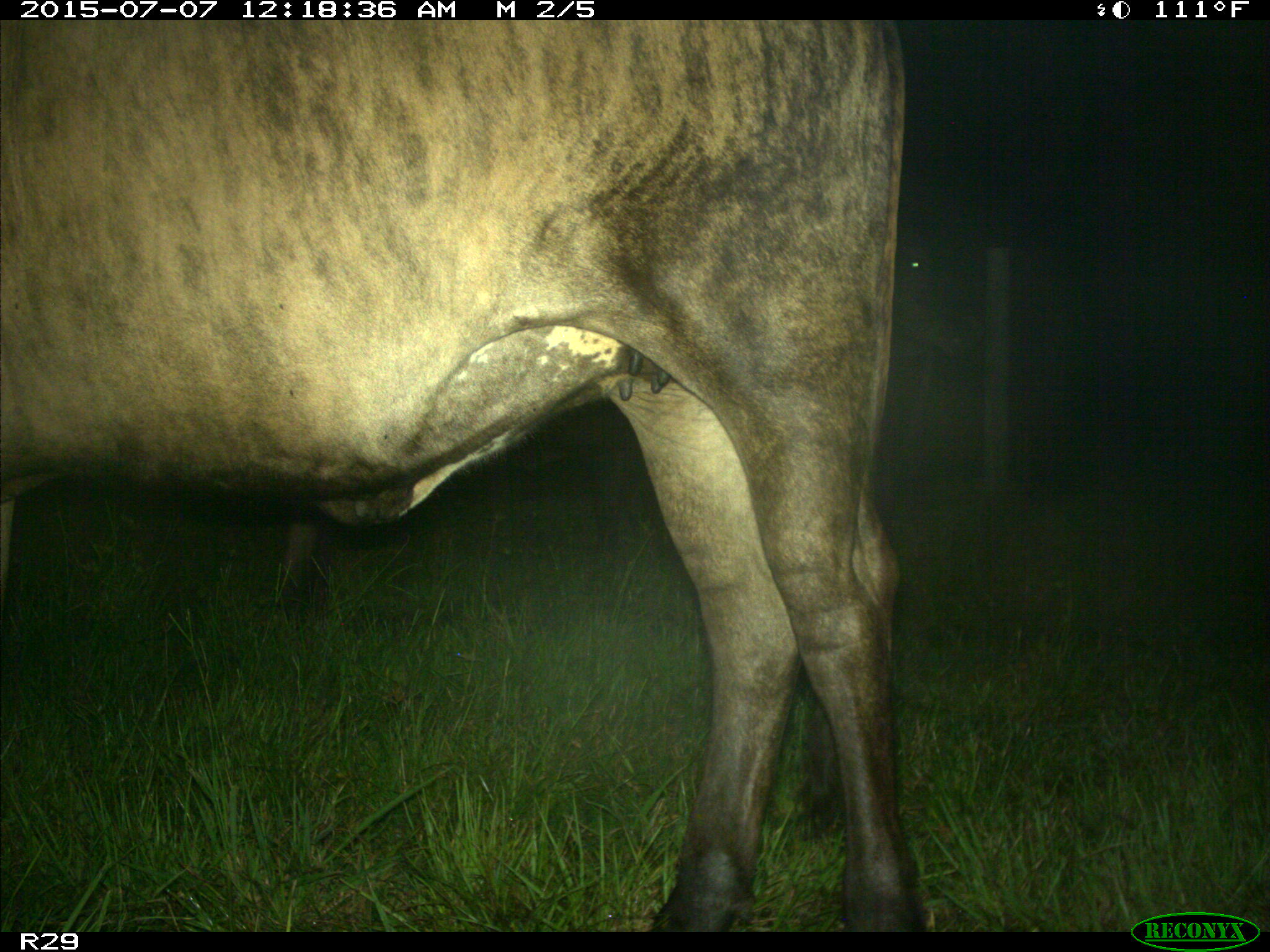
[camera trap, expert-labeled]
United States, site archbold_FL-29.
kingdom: Animalia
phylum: Chordata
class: Mammalia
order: Artiodactyla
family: Bovidae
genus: Bos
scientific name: Bos taurus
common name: domestic cow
Bos taurus (domestic cow).